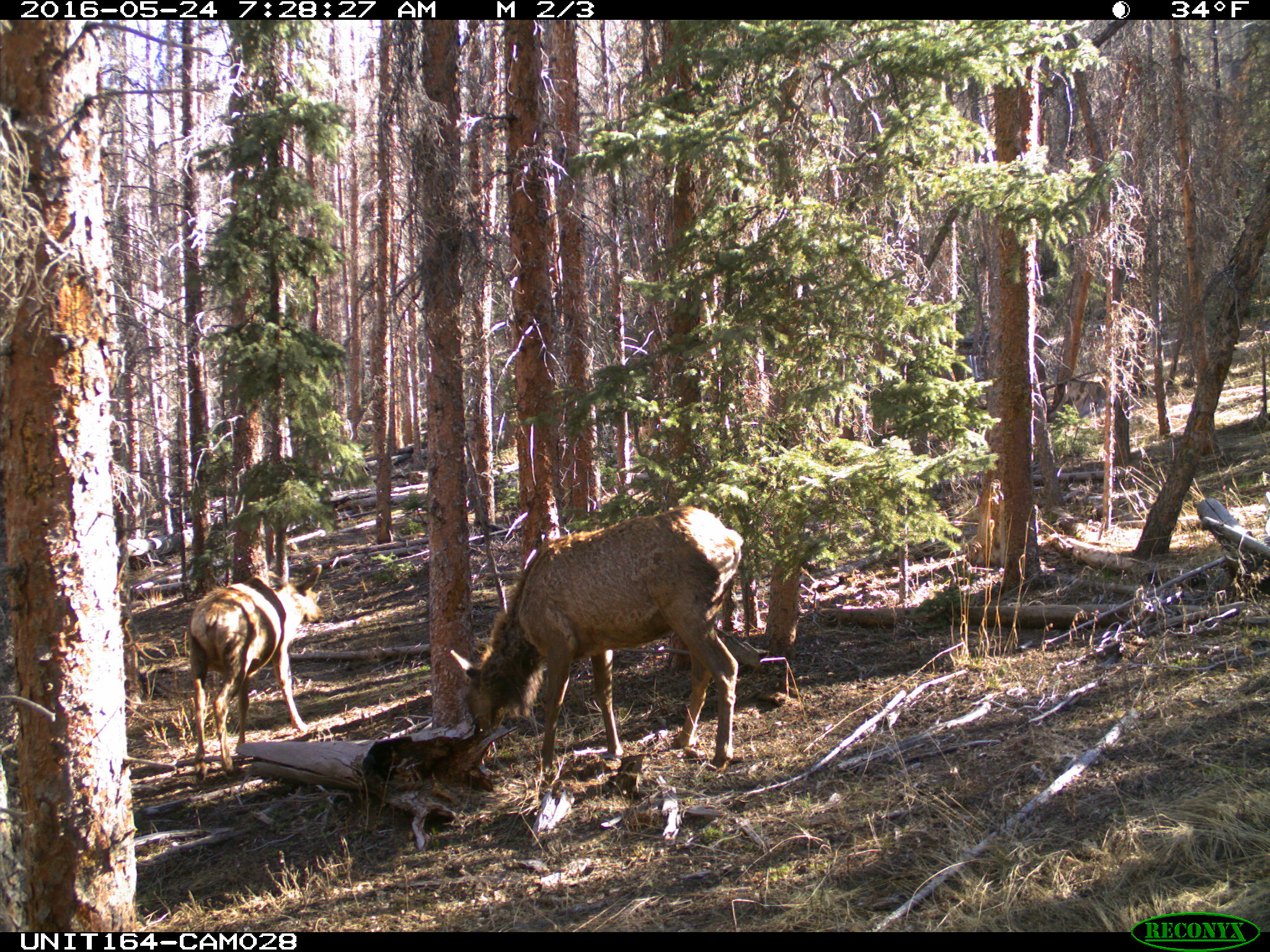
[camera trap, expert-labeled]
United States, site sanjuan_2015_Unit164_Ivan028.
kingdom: Animalia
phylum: Chordata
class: Mammalia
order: Artiodactyla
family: Cervidae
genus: Cervus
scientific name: Cervus elaphus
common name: red deer